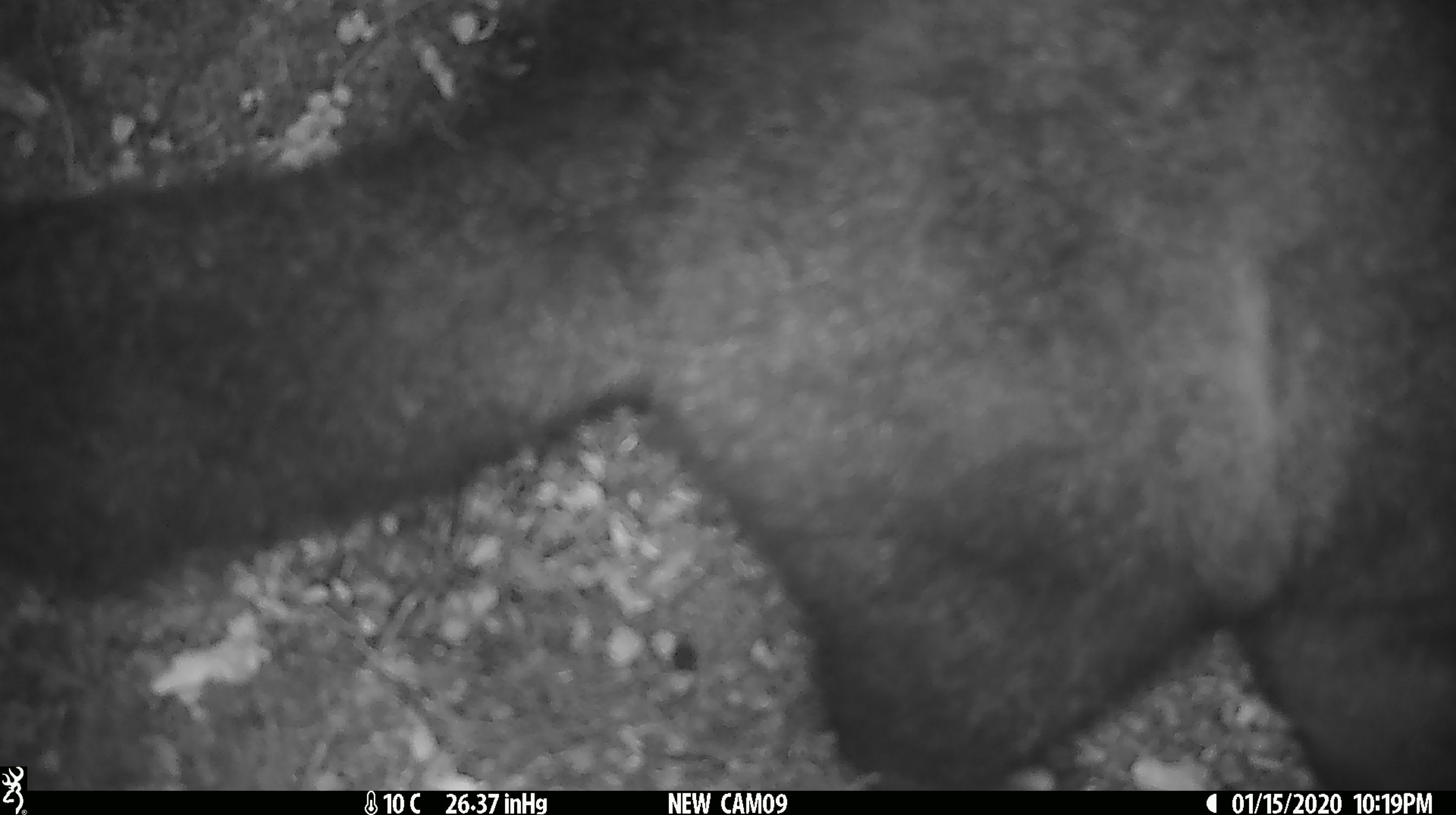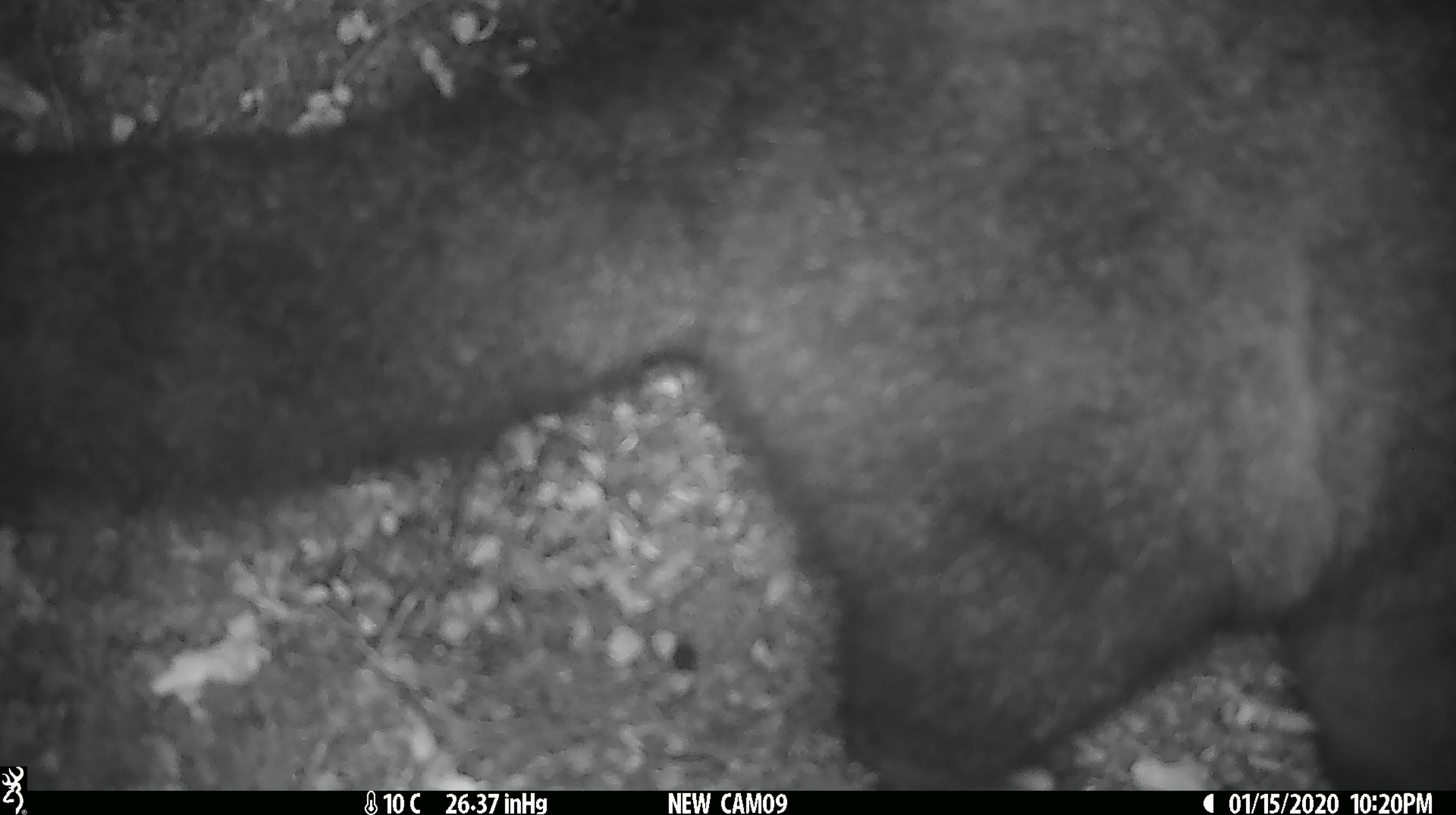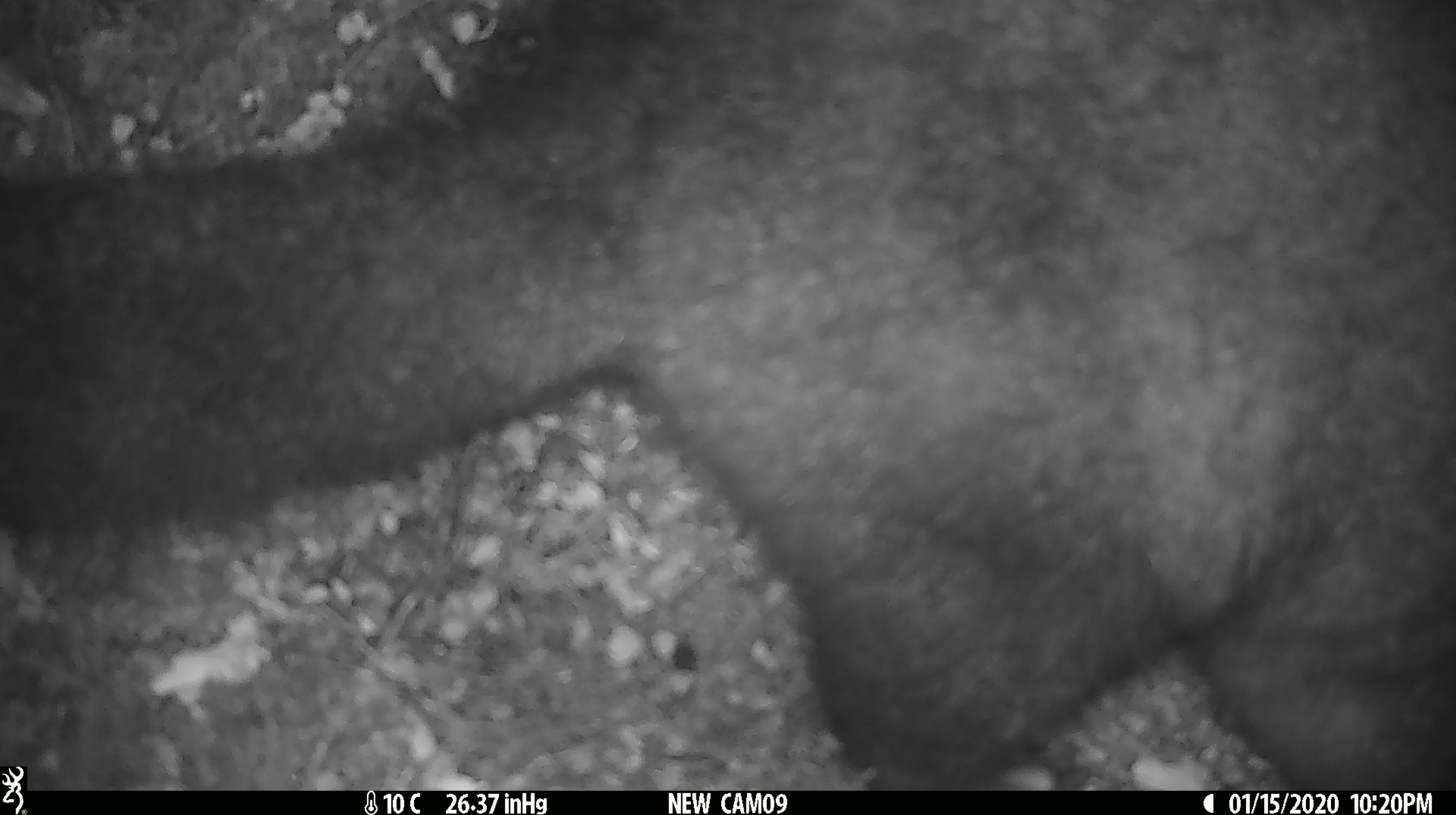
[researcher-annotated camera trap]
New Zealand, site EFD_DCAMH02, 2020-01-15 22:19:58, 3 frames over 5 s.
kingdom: Animalia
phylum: Chordata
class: Mammalia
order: Diprotodontia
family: Phalangeridae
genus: Trichosurus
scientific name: Trichosurus vulpecula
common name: common brushtail possum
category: possum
Possum (common brushtail possum) (Trichosurus vulpecula).